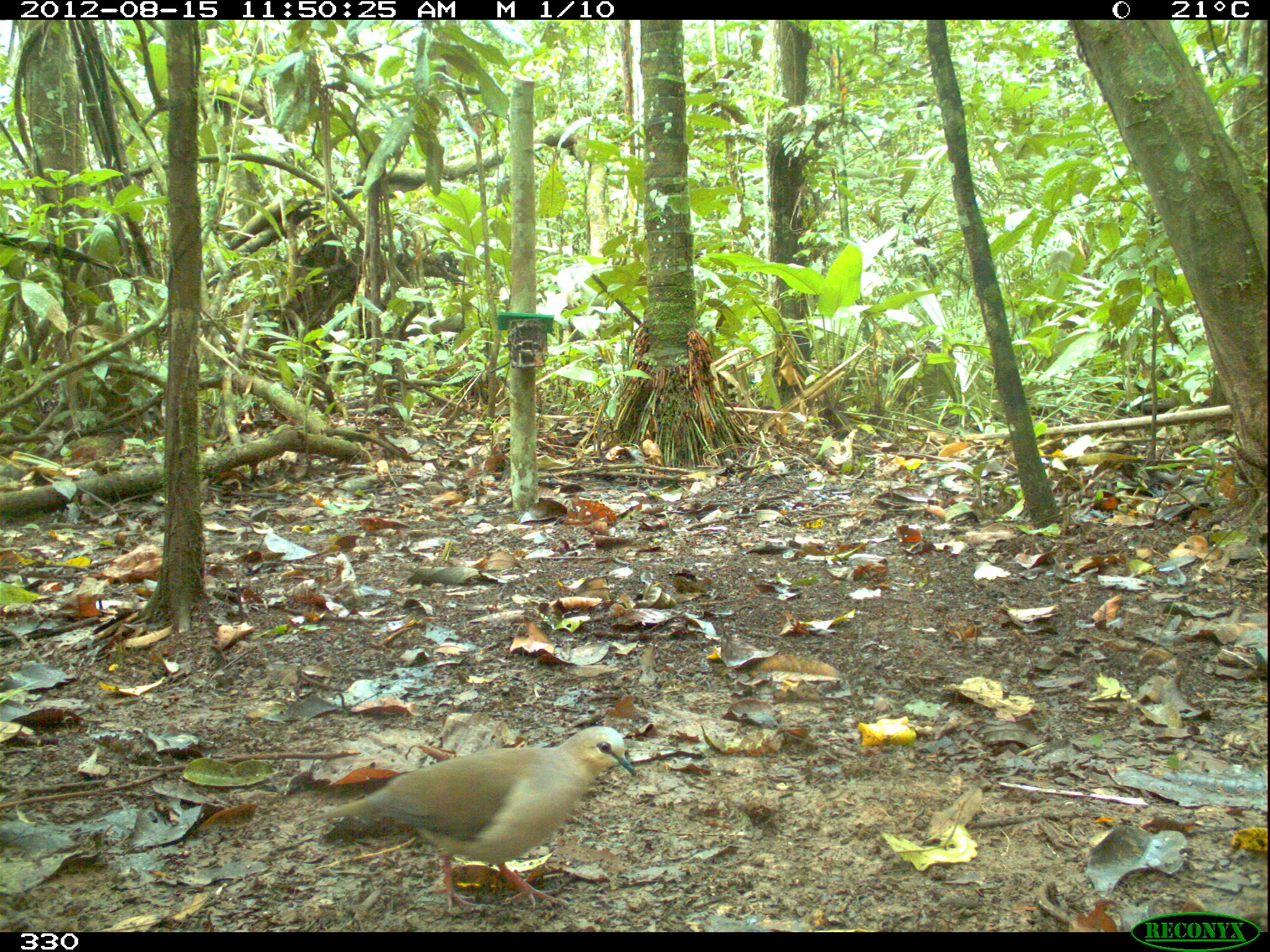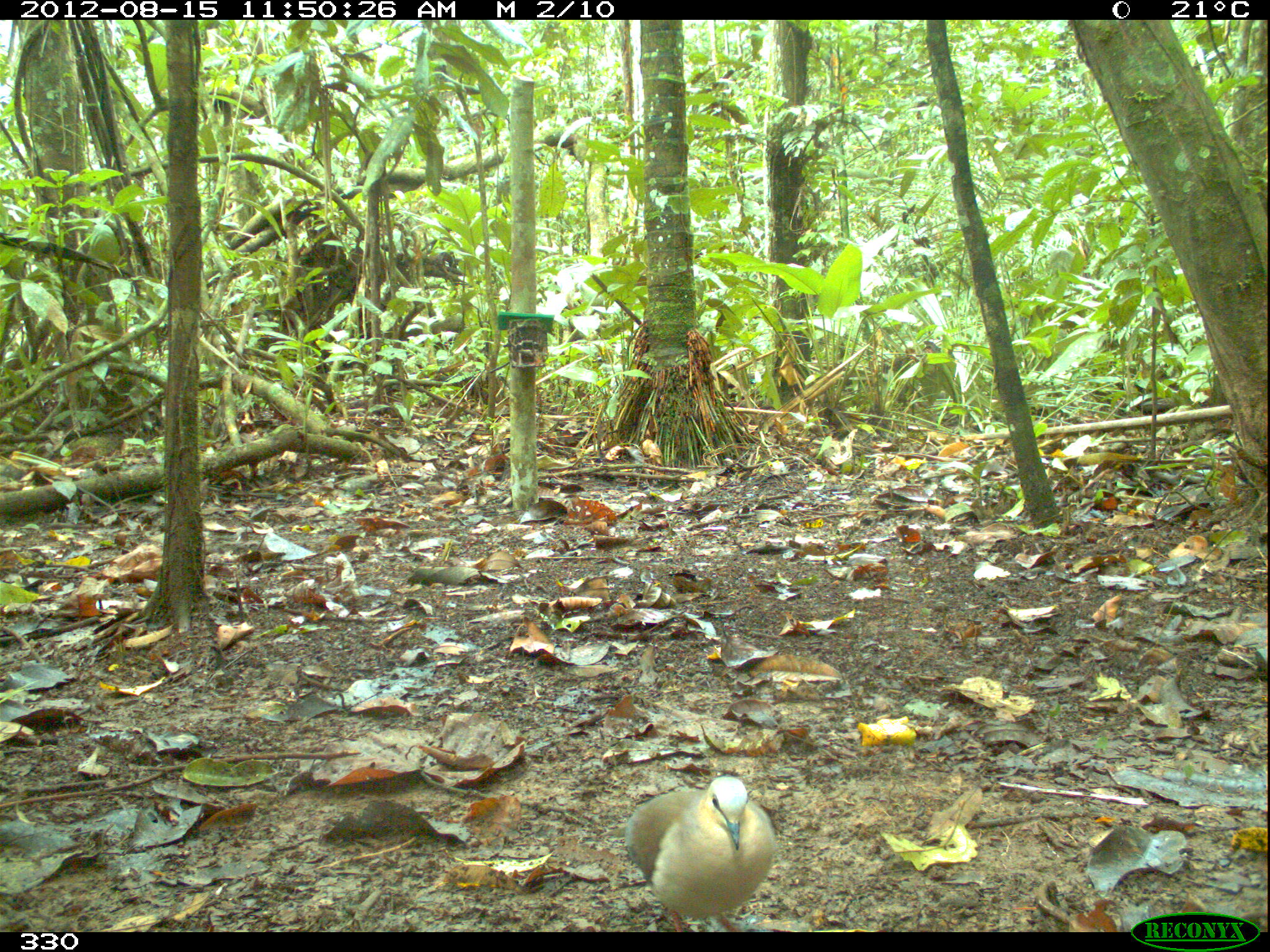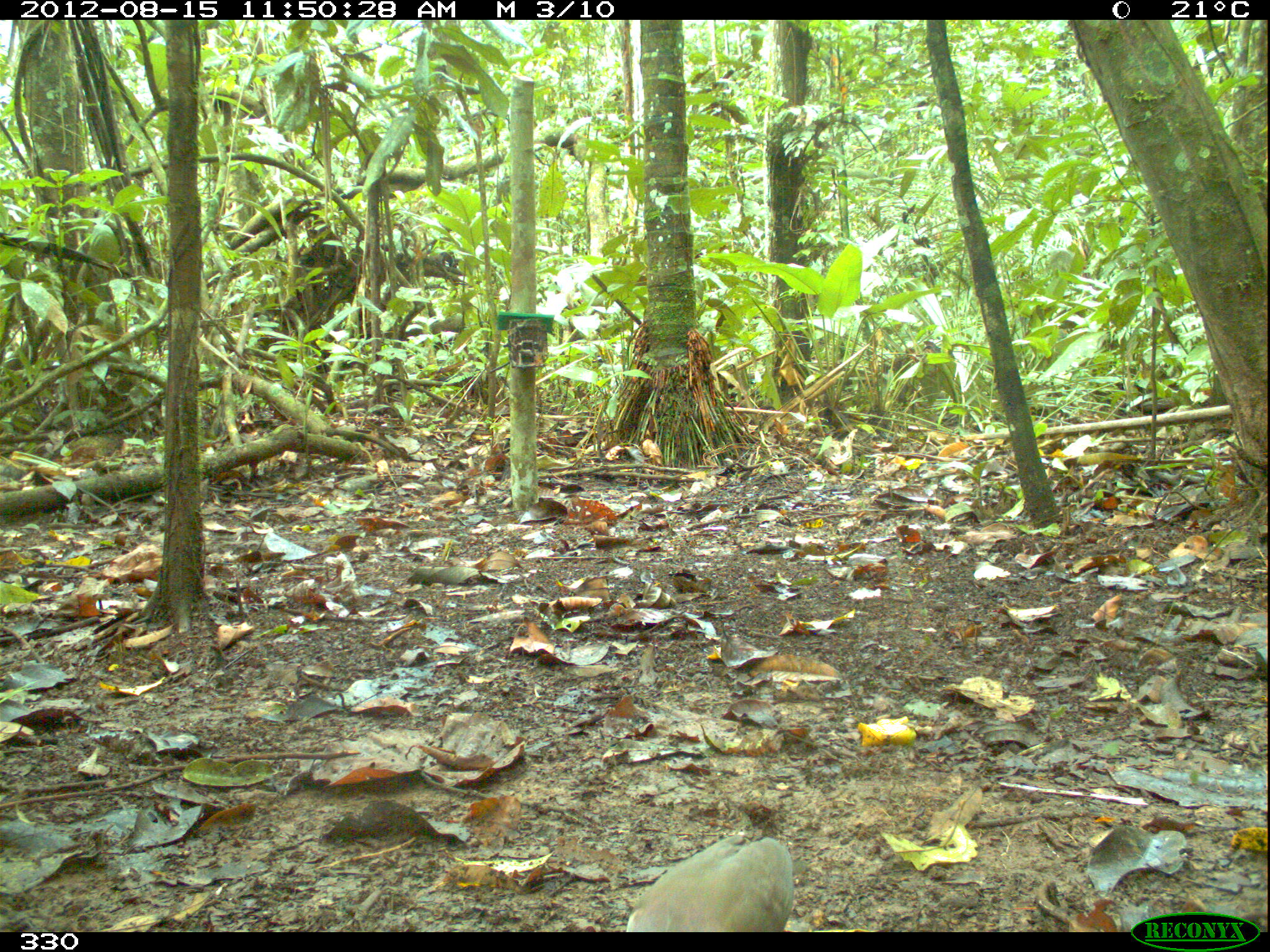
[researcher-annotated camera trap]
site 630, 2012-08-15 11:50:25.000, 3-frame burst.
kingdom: Animalia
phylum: Chordata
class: Aves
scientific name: Aves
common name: bird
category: unknown bird